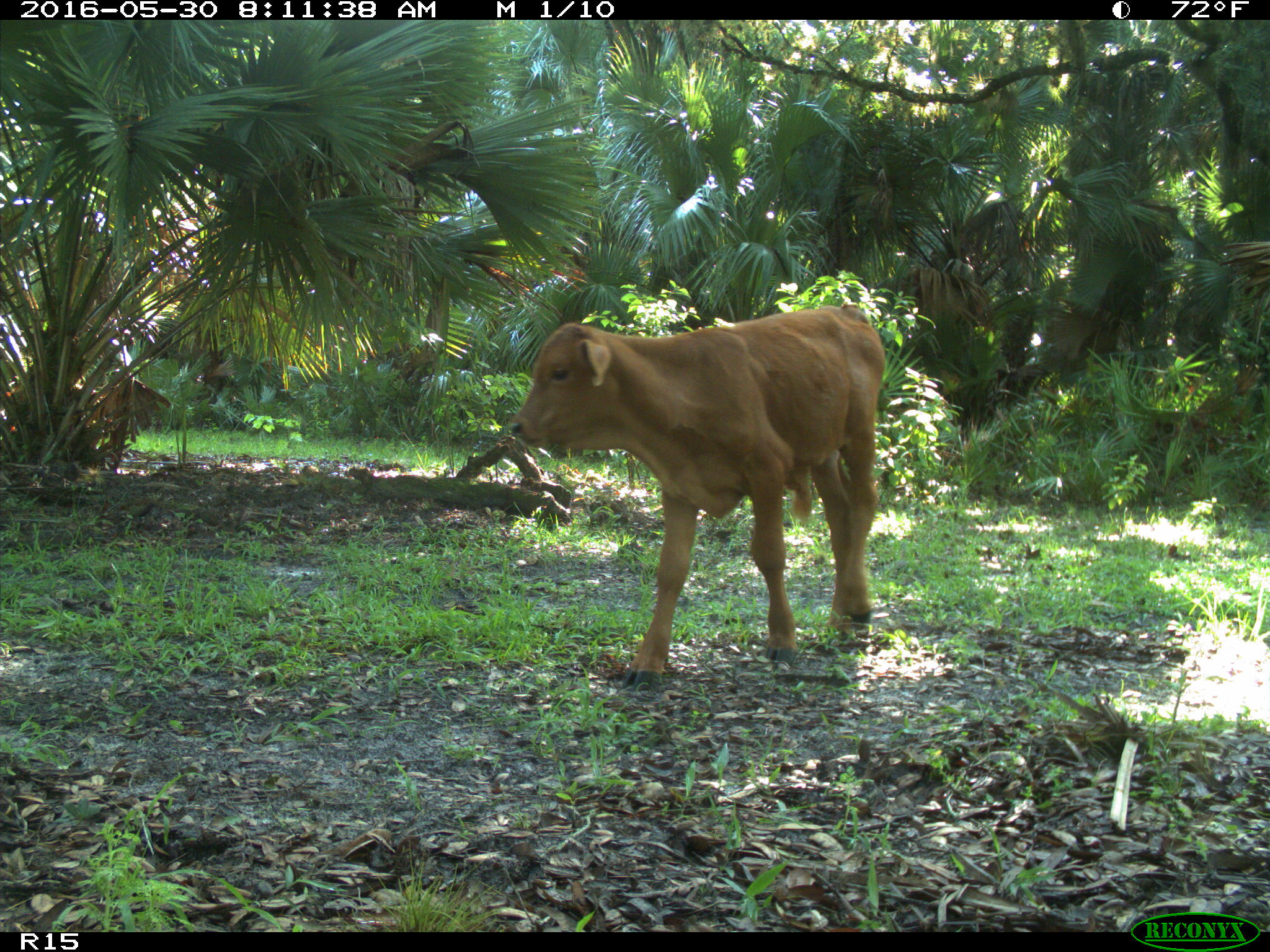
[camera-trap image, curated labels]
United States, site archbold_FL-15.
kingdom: Animalia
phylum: Chordata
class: Mammalia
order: Artiodactyla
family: Bovidae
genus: Bos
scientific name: Bos taurus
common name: domestic cow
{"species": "Bos taurus (domestic cow)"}